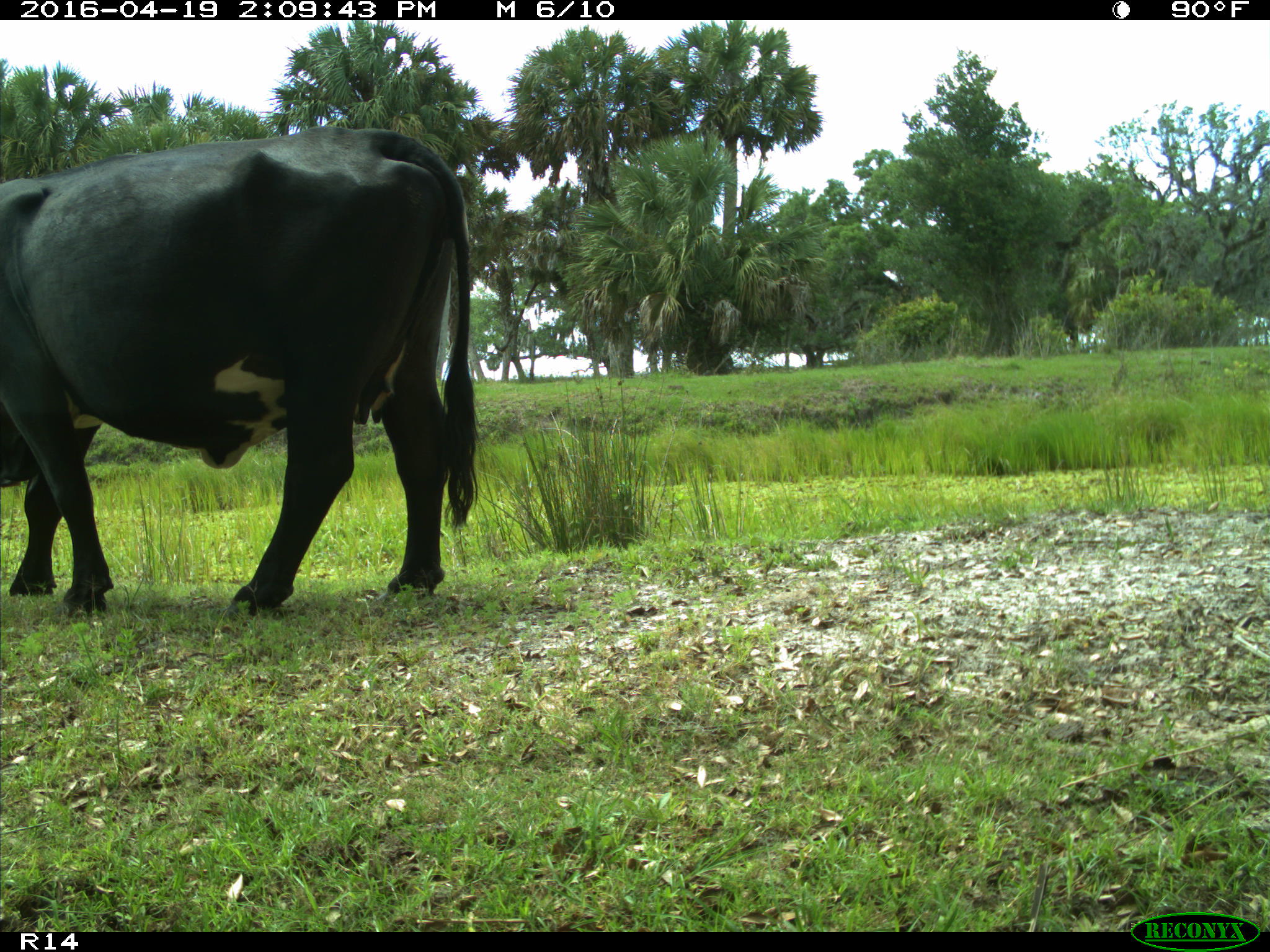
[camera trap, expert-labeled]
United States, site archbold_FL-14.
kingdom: Animalia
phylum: Chordata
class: Mammalia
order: Artiodactyla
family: Bovidae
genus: Bos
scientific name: Bos taurus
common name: domestic cow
Bos taurus (domestic cow).